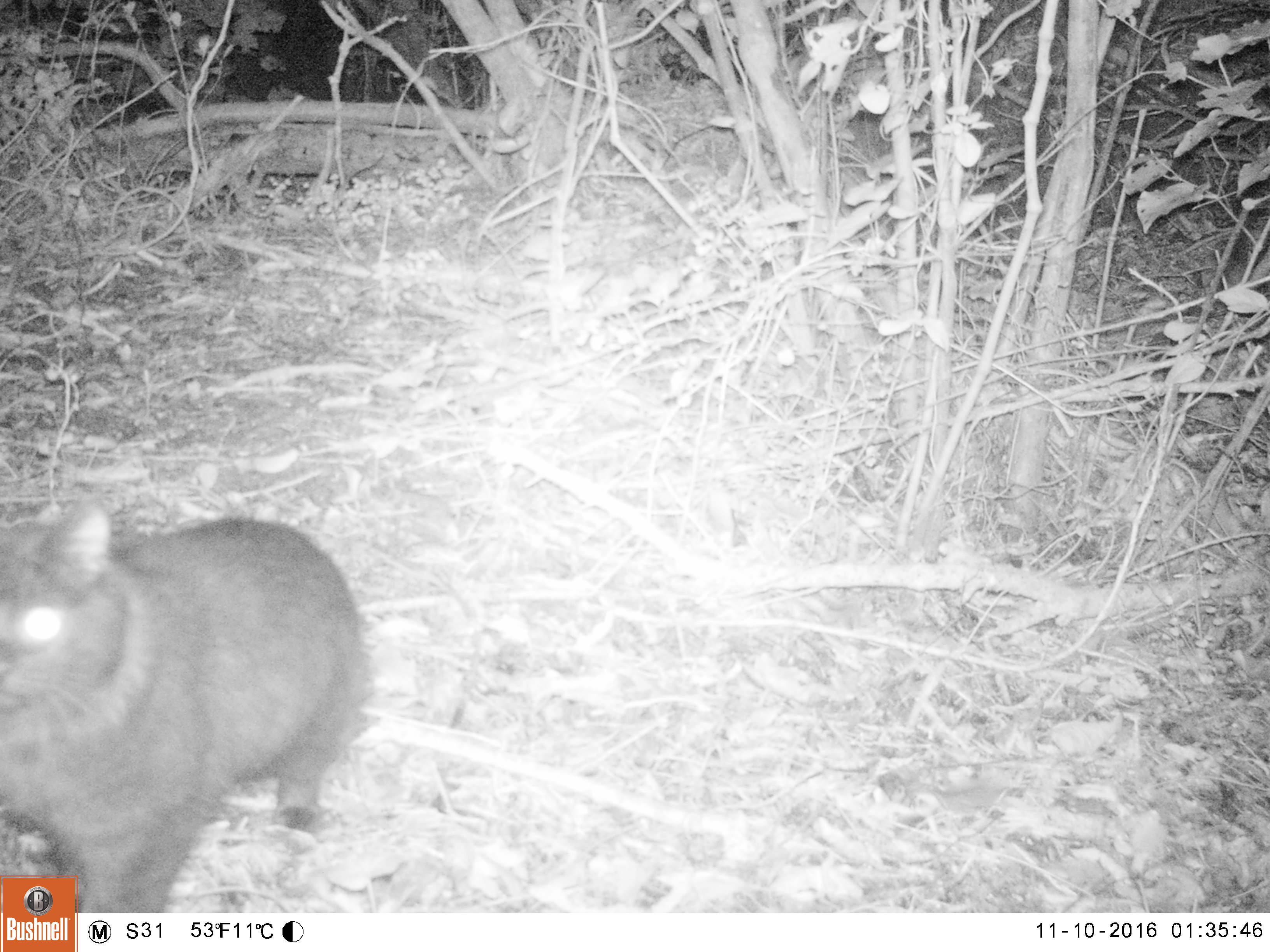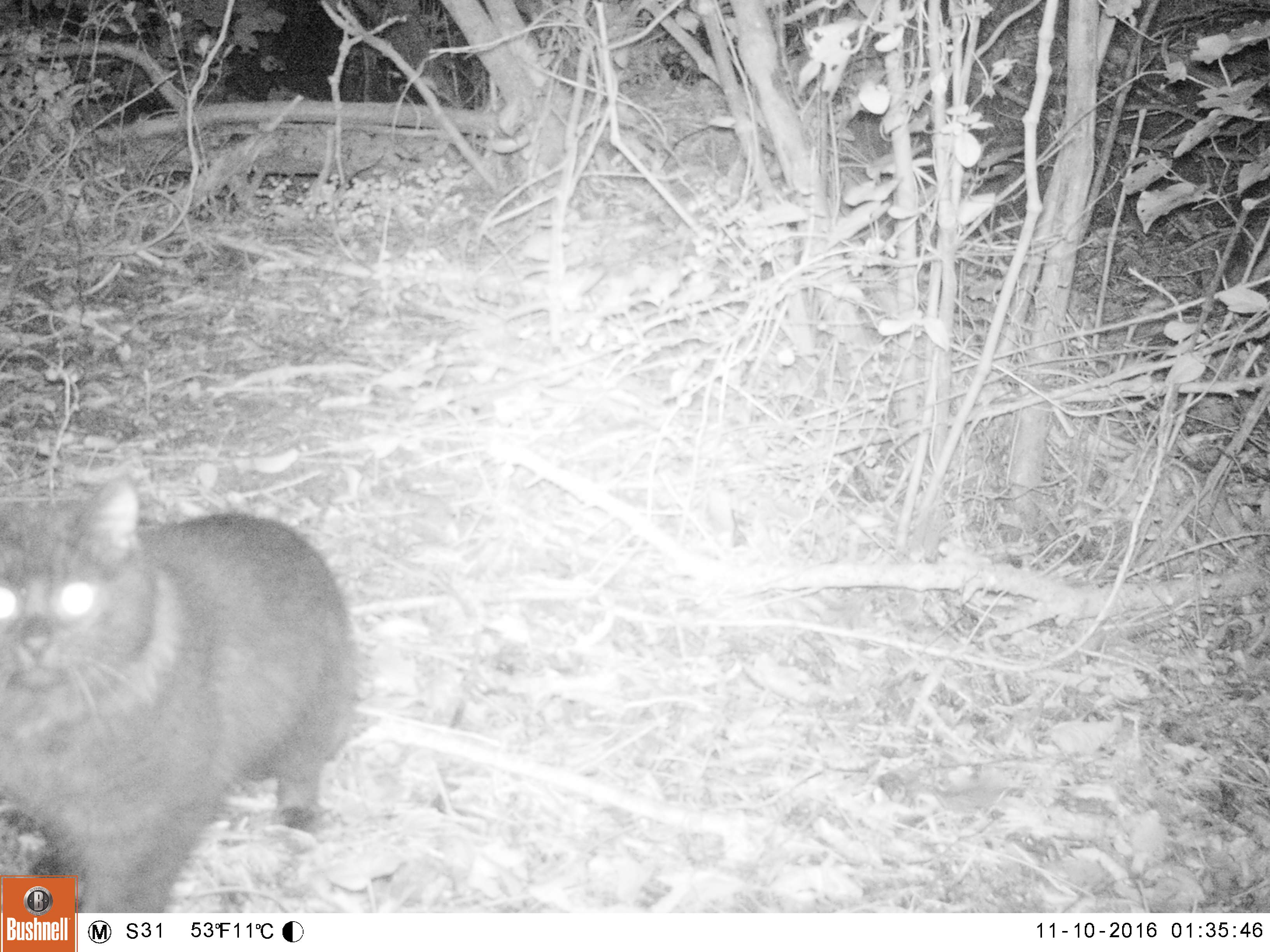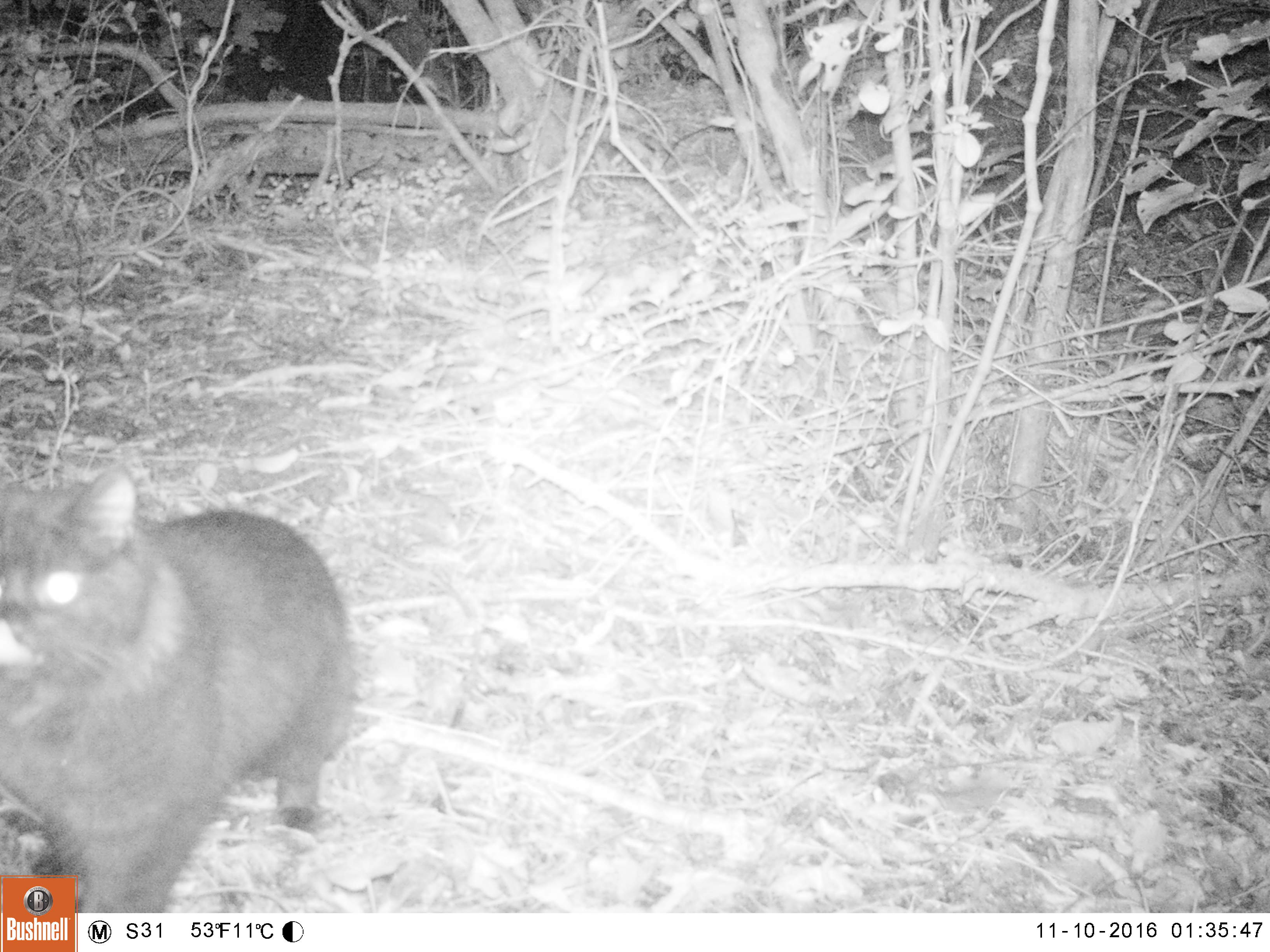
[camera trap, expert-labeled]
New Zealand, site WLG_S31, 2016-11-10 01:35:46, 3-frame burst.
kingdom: Animalia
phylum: Chordata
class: Mammalia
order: Carnivora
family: Felidae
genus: Felis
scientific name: Felis catus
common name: domestic cat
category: cat